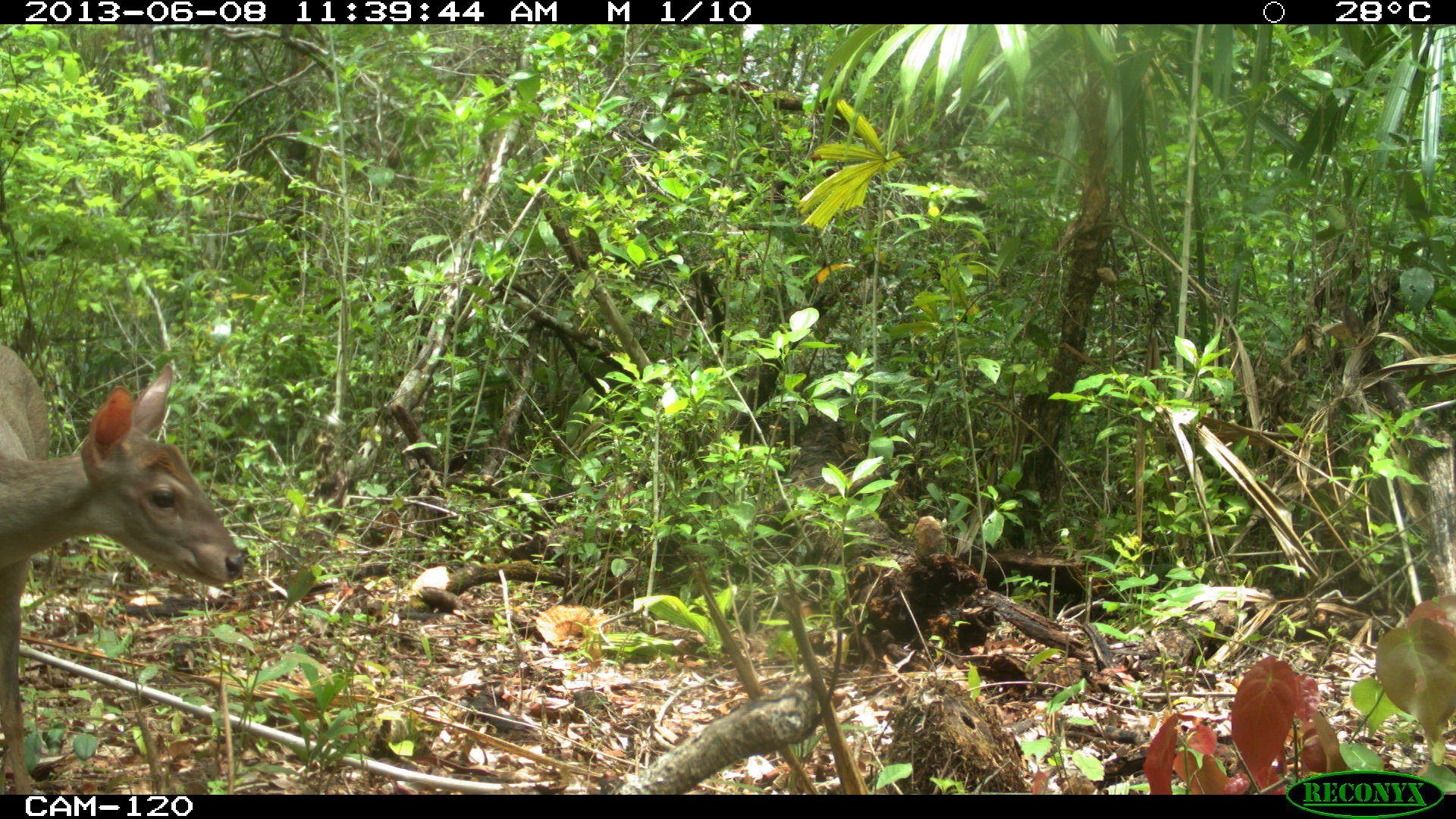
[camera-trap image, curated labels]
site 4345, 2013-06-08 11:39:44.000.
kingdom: Animalia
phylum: Chordata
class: Mammalia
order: Artiodactyla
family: Cervidae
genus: Odocoileus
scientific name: Odocoileus pandora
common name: yucatán brown brocket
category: mazama pandora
Mazama pandora (yucatán brown brocket) (Odocoileus pandora), count 1, sex female.